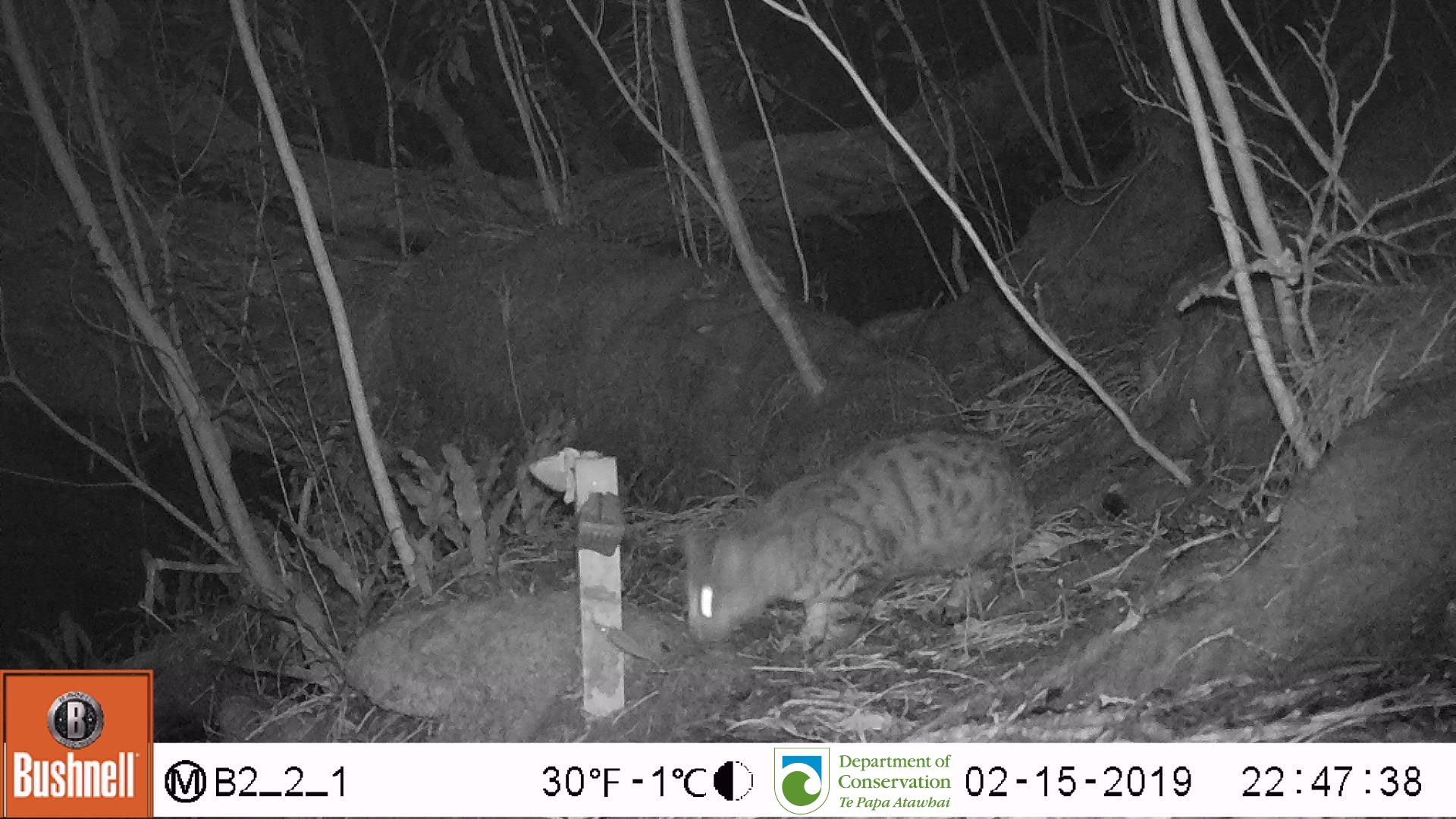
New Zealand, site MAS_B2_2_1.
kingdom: Animalia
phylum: Chordata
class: Mammalia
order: Carnivora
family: Felidae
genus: Felis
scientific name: Felis catus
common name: domestic cat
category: cat